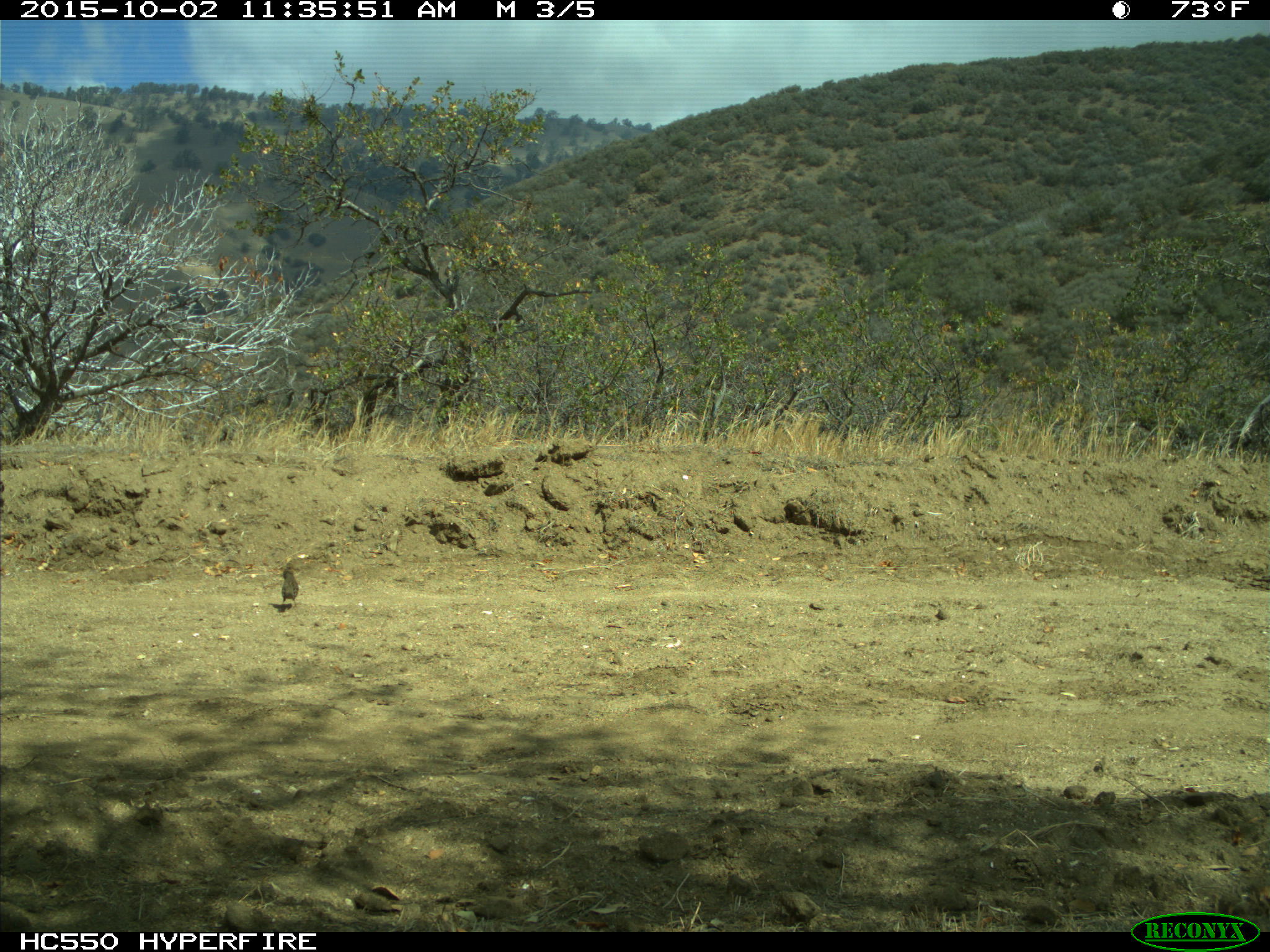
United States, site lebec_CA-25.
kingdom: Animalia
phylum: Chordata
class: Aves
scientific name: Aves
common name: birds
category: unidentified bird